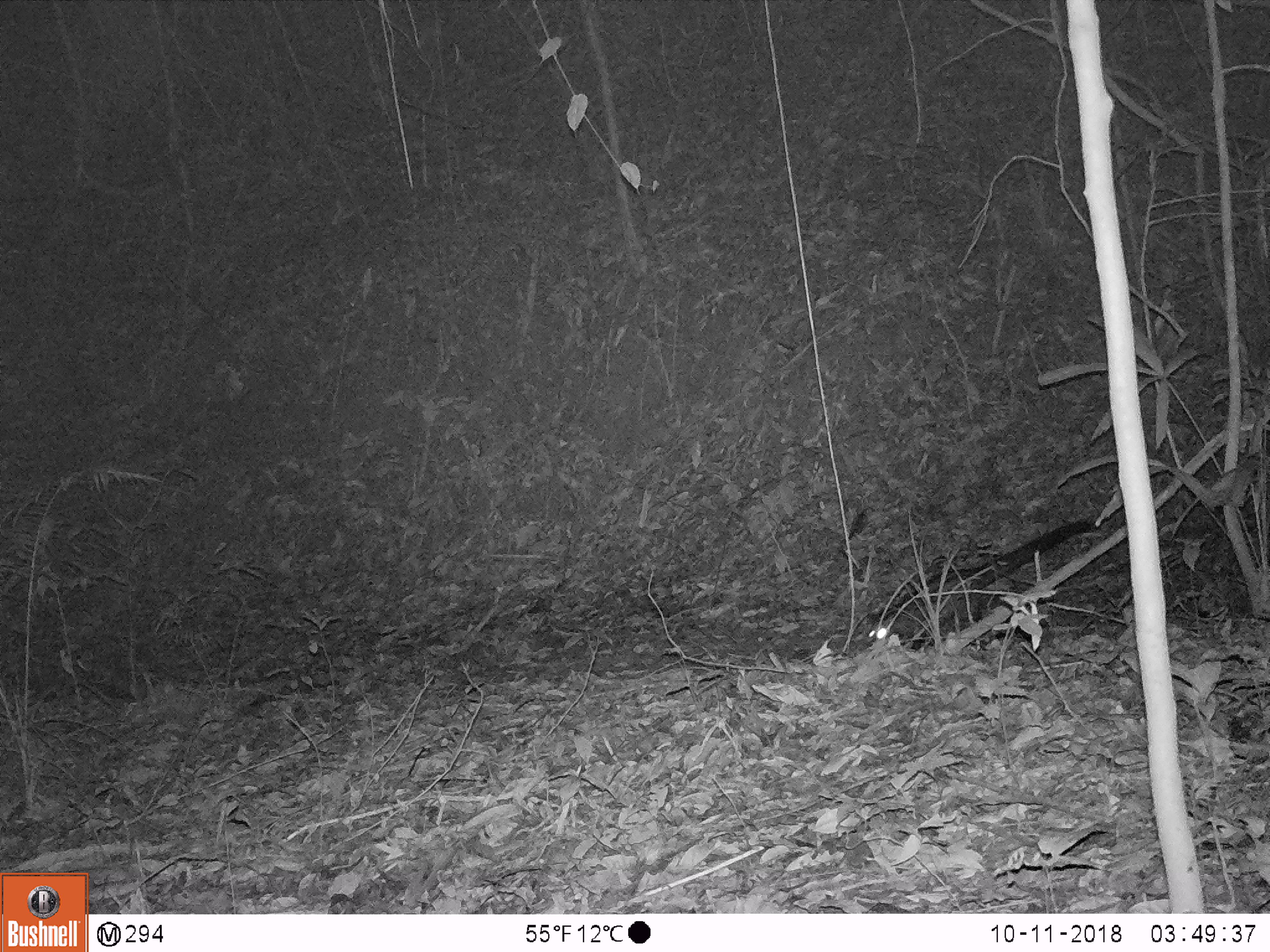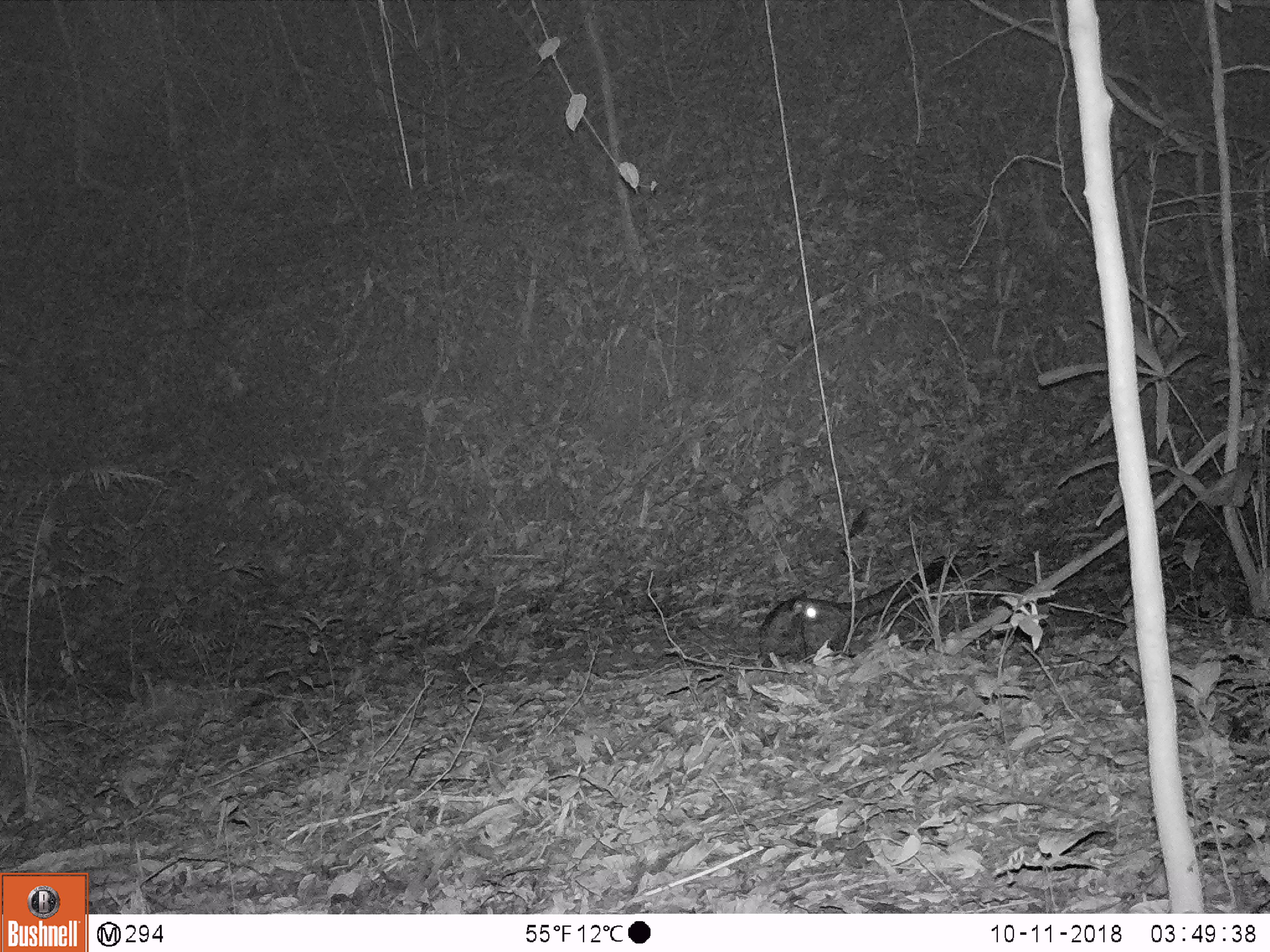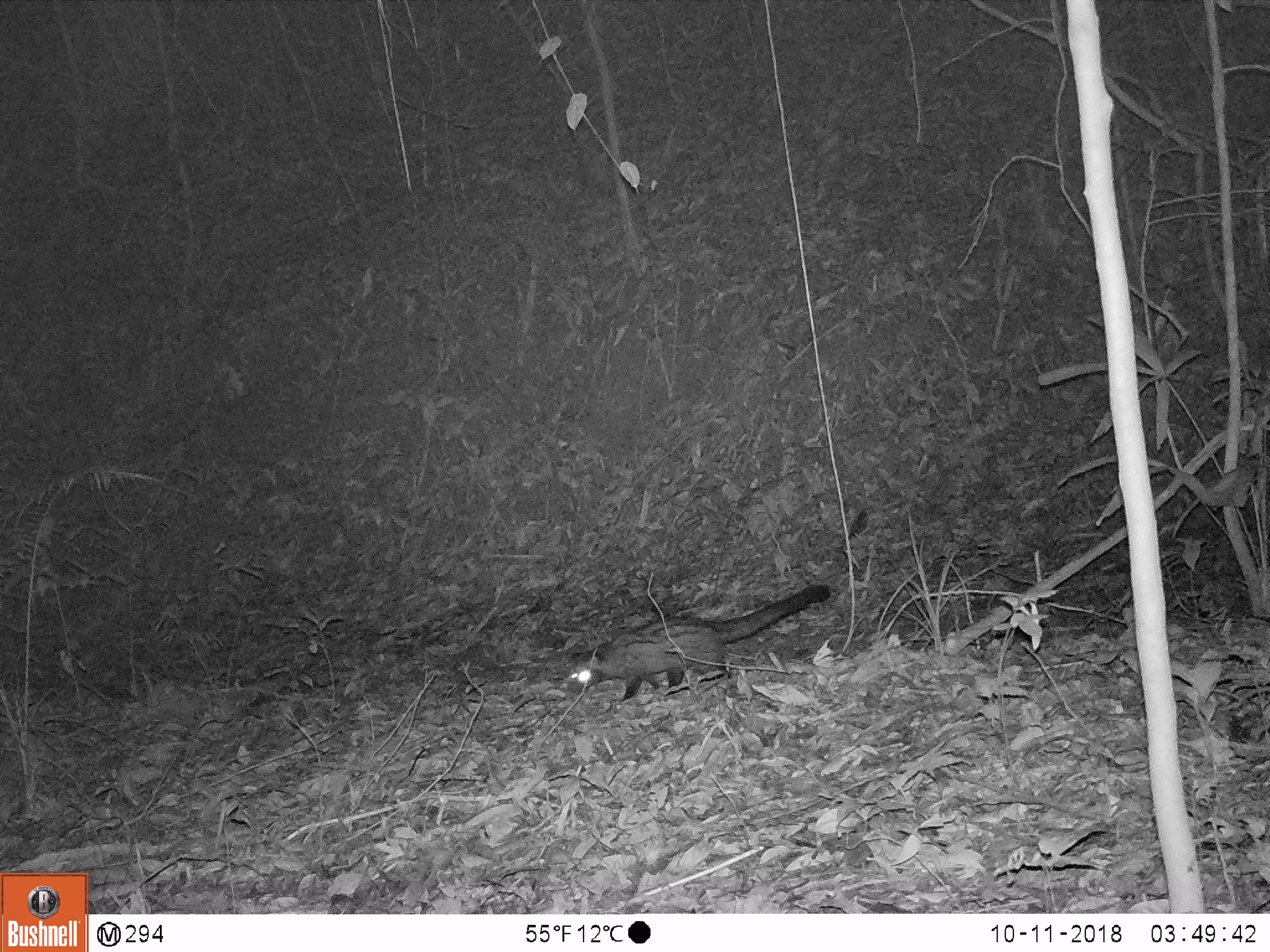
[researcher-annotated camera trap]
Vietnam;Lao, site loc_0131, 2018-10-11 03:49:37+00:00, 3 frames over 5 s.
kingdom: Animalia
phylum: Chordata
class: Mammalia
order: Carnivora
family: Viverridae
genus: Paradoxurus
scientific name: Paradoxurus hermaphroditus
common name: common palm civet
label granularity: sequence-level